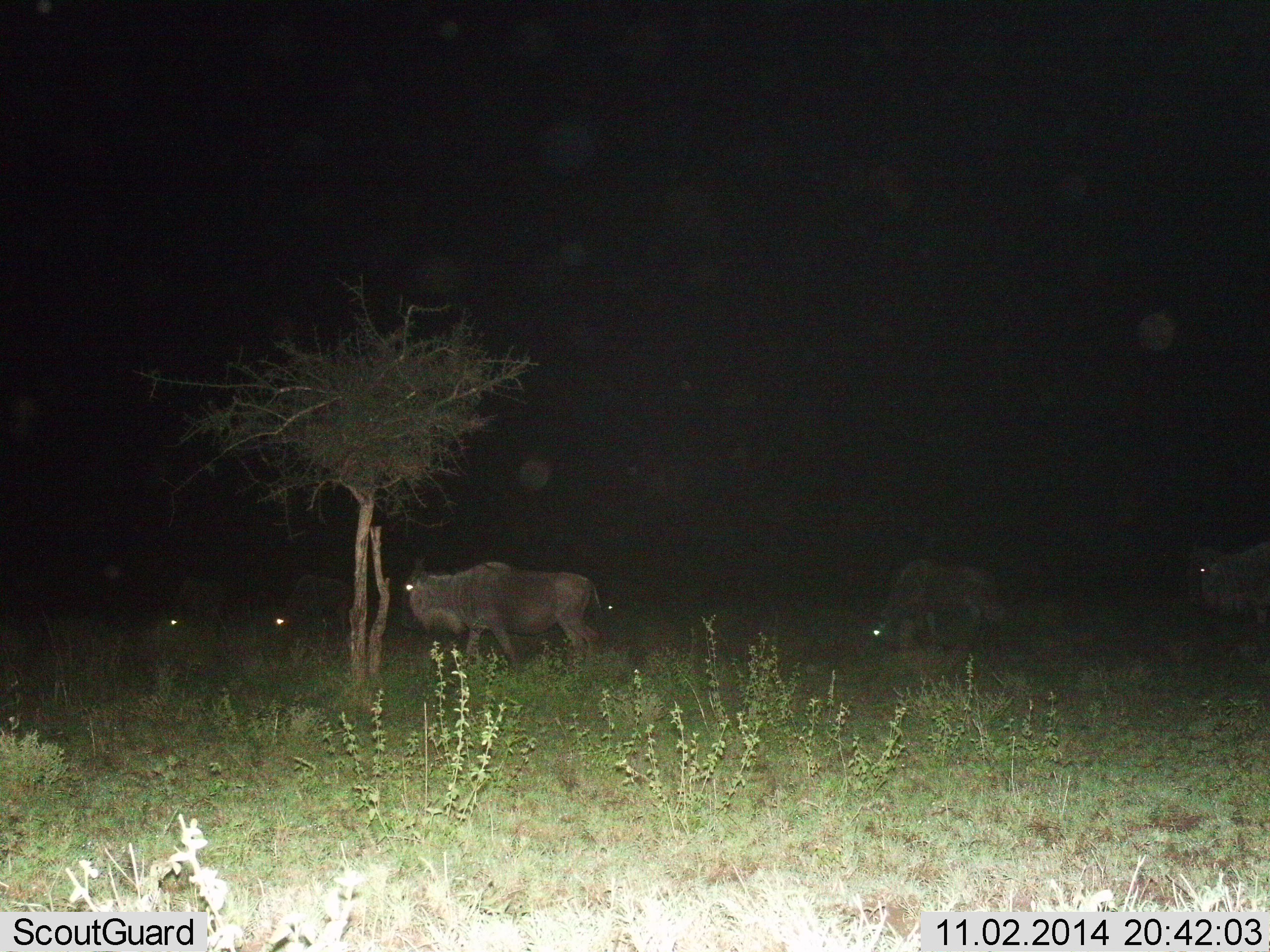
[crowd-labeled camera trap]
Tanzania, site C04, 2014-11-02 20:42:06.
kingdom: Animalia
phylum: Chordata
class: Mammalia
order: Artiodactyla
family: Bovidae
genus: Connochaetes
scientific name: Connochaetes taurinus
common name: blue wildebeest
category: wildebeest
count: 5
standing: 60%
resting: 10%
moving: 70%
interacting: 0%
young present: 0%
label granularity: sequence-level